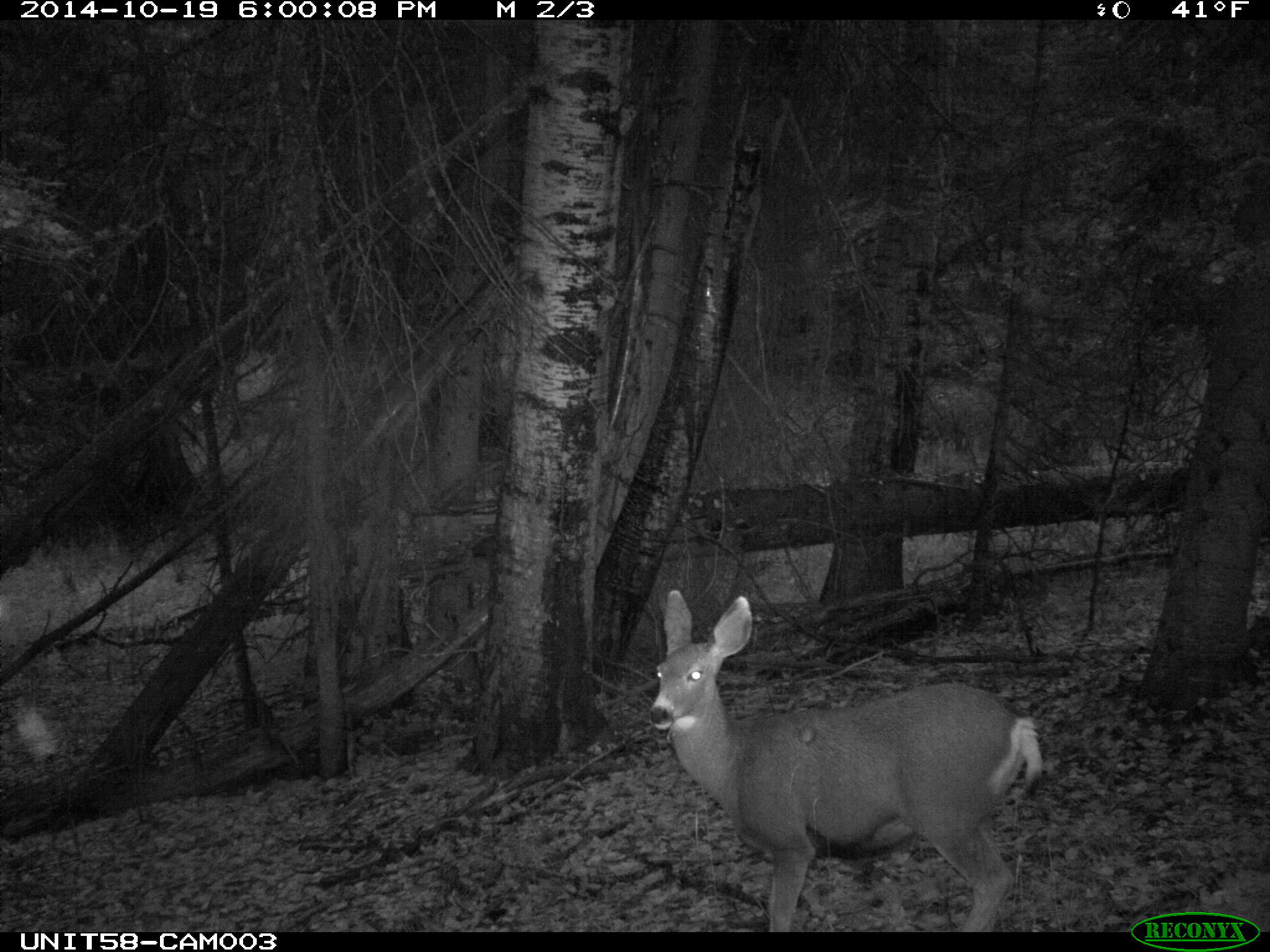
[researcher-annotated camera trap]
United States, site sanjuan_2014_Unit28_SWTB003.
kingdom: Animalia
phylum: Chordata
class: Mammalia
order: Artiodactyla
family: Cervidae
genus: Odocoileus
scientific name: Odocoileus hemionus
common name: mule deer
Odocoileus hemionus (mule deer).